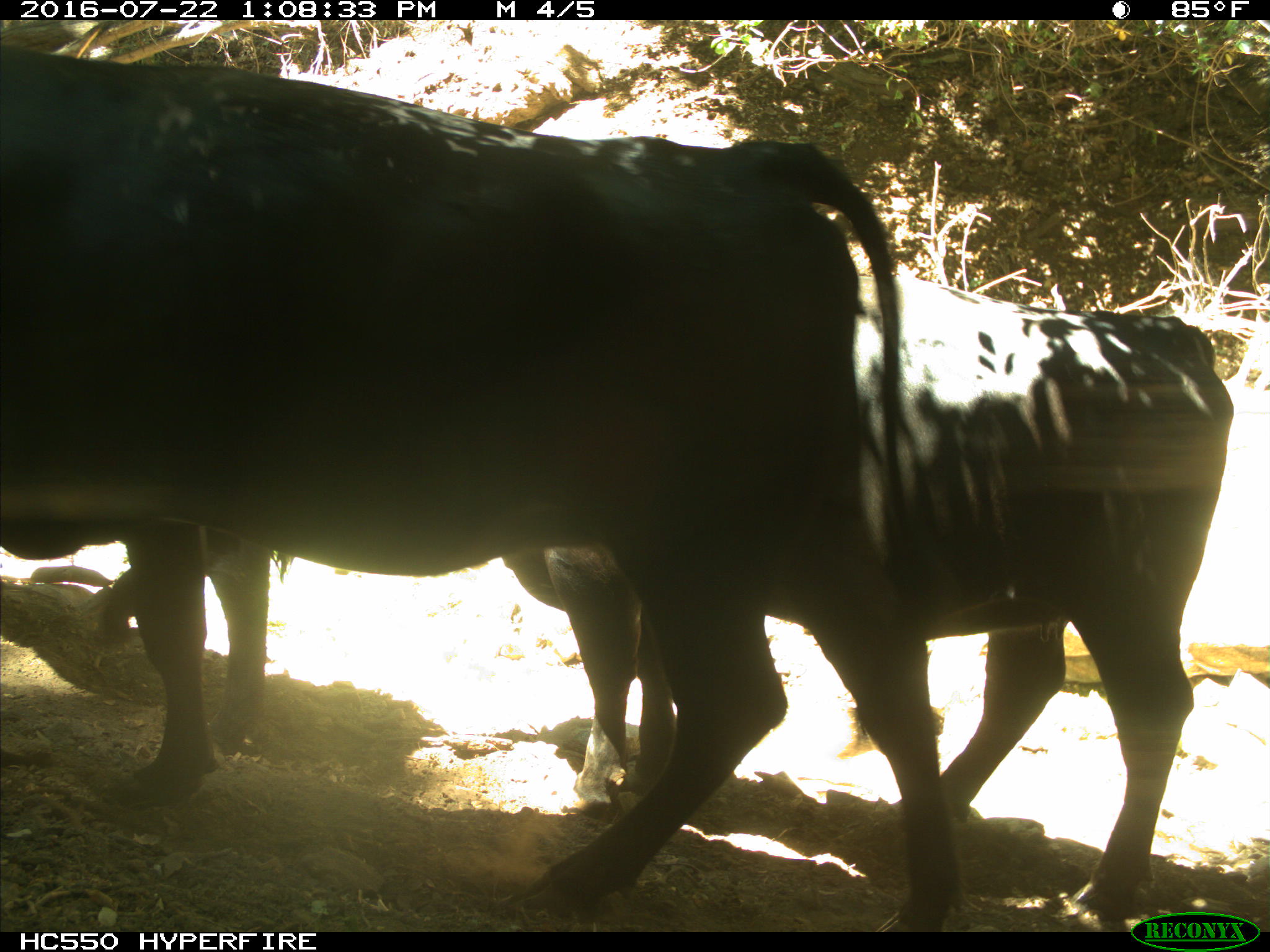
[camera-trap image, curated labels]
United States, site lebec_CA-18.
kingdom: Animalia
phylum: Chordata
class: Mammalia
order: Artiodactyla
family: Bovidae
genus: Bos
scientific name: Bos taurus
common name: domestic cow